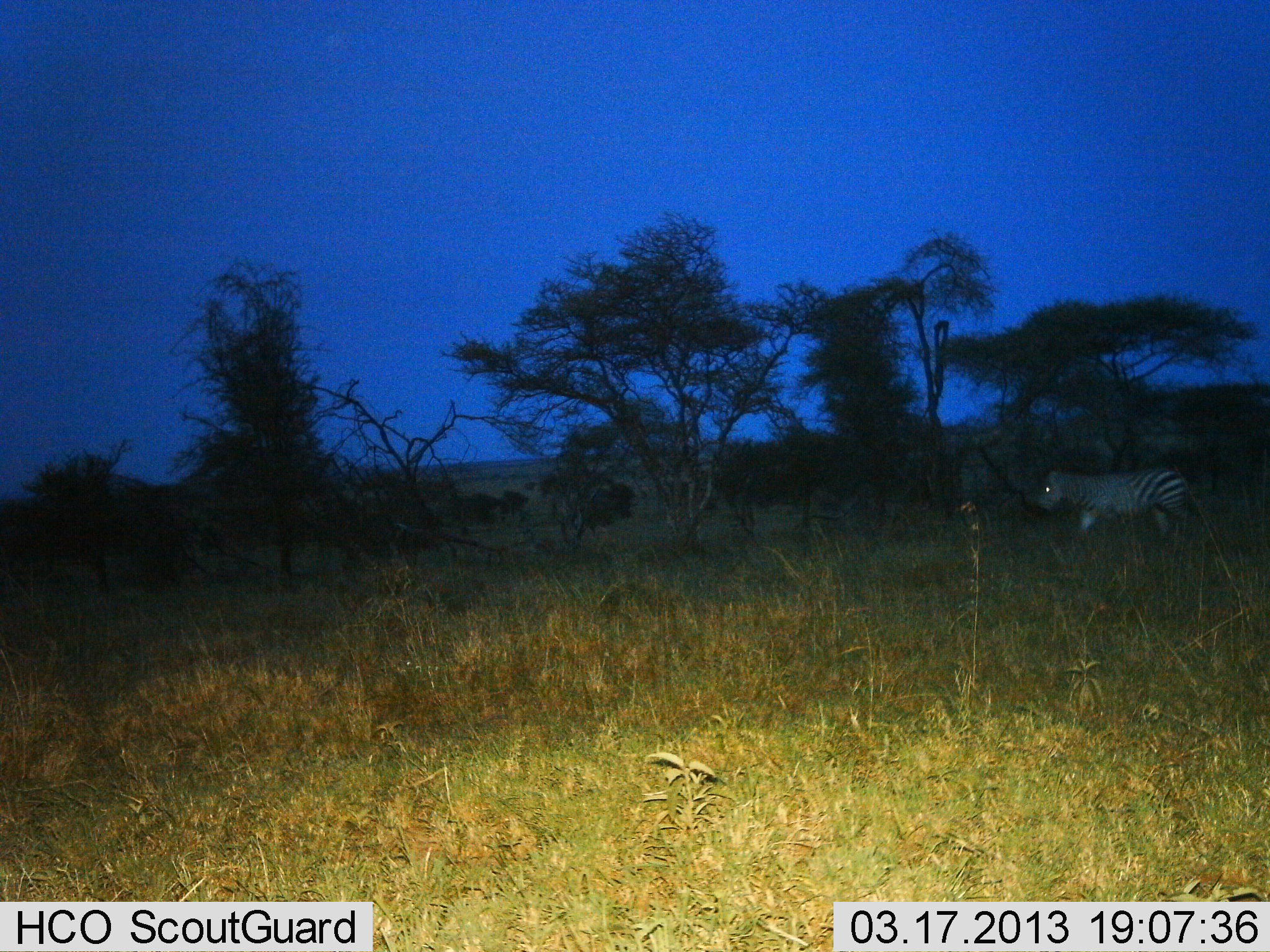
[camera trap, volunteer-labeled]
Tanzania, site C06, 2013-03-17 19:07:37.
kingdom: Animalia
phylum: Chordata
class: Mammalia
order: Perissodactyla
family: Equidae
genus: Equus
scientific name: Equus quagga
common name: plains zebra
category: zebra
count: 1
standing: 17%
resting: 0%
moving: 87%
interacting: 0%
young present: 0%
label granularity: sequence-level